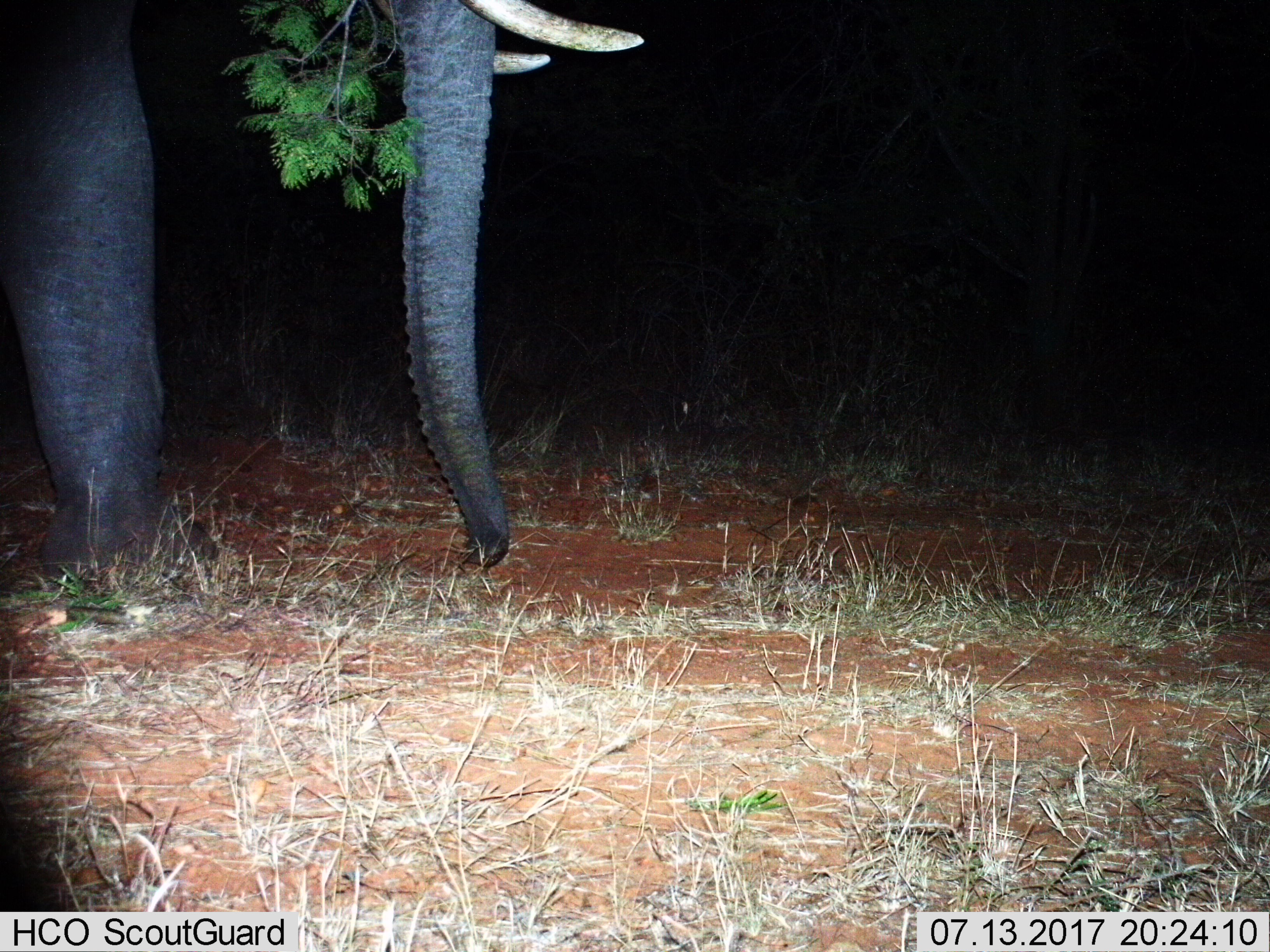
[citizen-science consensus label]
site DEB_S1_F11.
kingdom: Animalia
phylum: Chordata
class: Mammalia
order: Proboscidea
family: Elephantidae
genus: Loxodonta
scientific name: Loxodonta africana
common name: african bush elephant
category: elephant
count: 1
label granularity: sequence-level